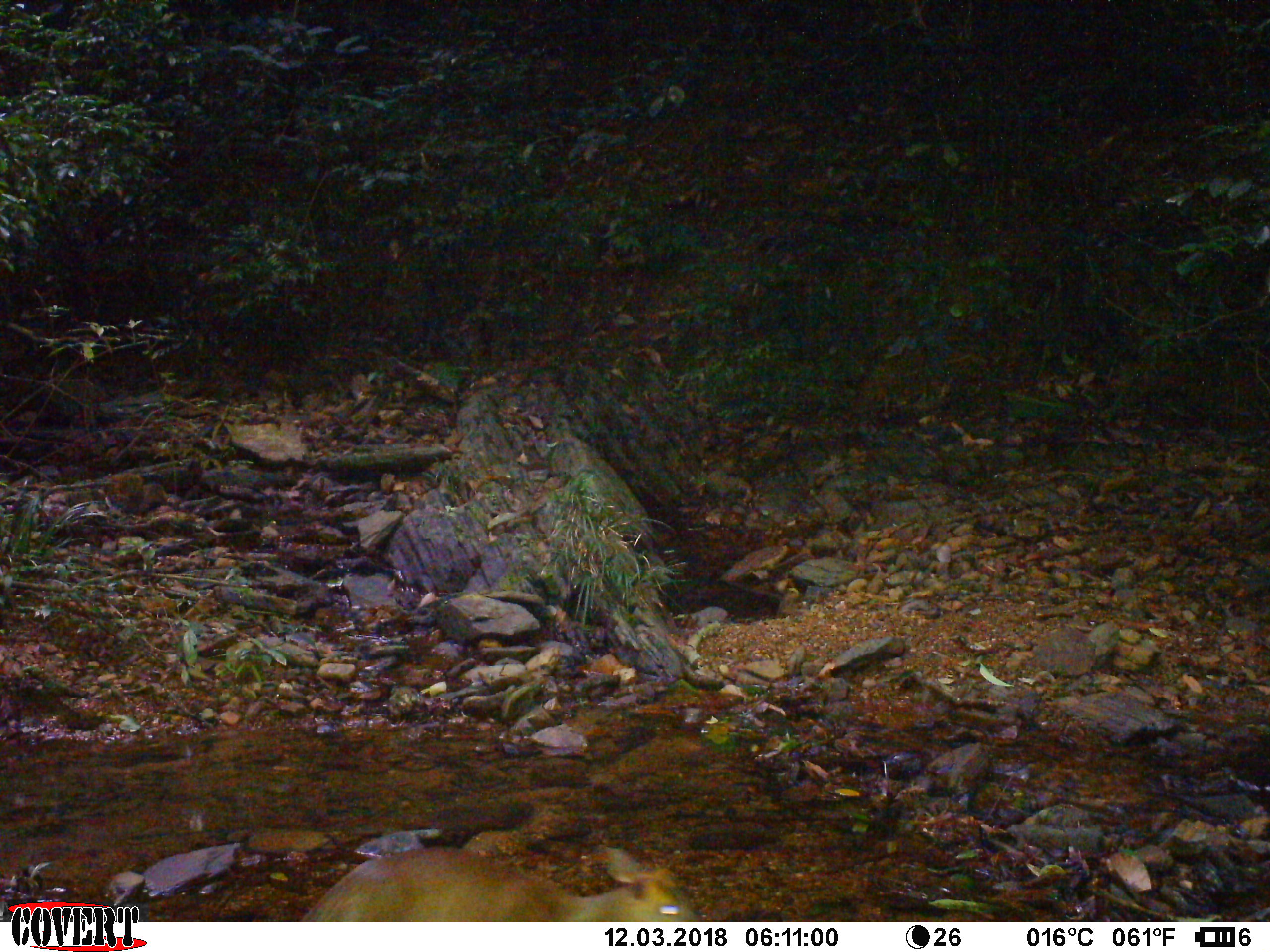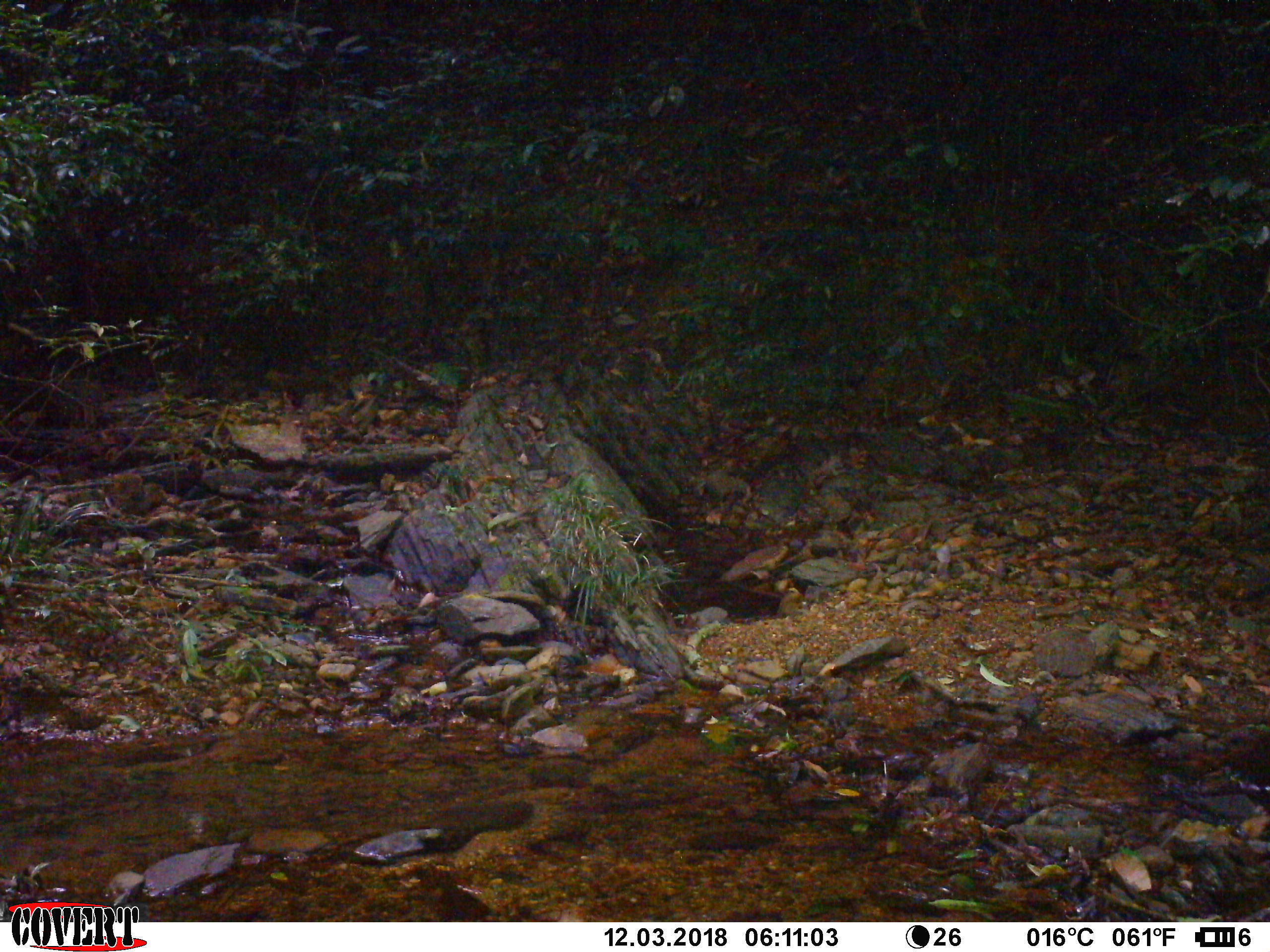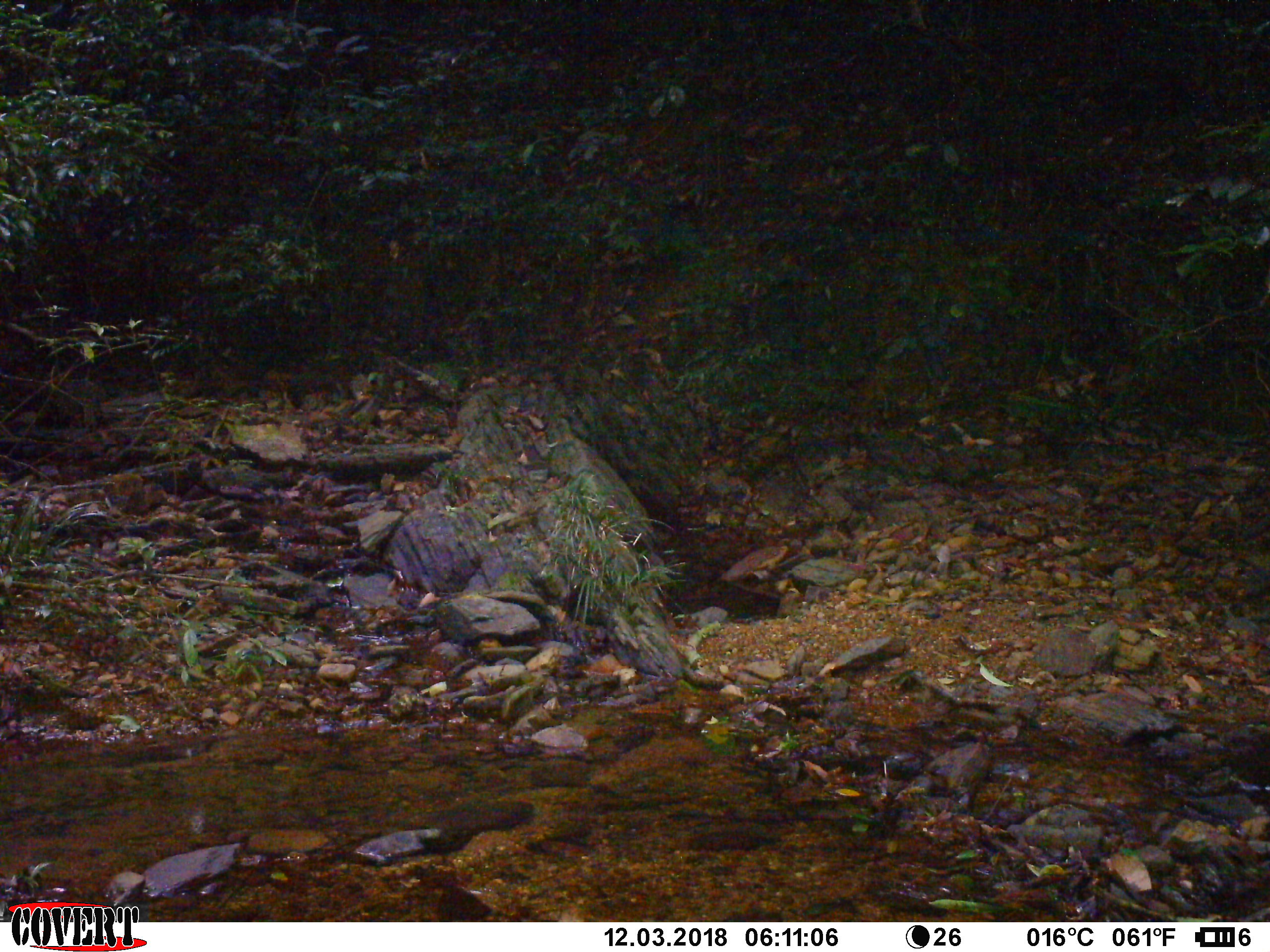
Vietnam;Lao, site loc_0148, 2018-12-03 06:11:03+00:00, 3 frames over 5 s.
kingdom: Animalia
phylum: Chordata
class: Mammalia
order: Artiodactyla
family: Cervidae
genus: Muntiacus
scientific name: Muntiacus rooseveltorum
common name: roosevelt's muntjac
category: roosevelts muntjac group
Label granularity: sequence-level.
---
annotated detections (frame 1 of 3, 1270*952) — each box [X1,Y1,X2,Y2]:
roosevelts muntjac group: [293,842,702,922]